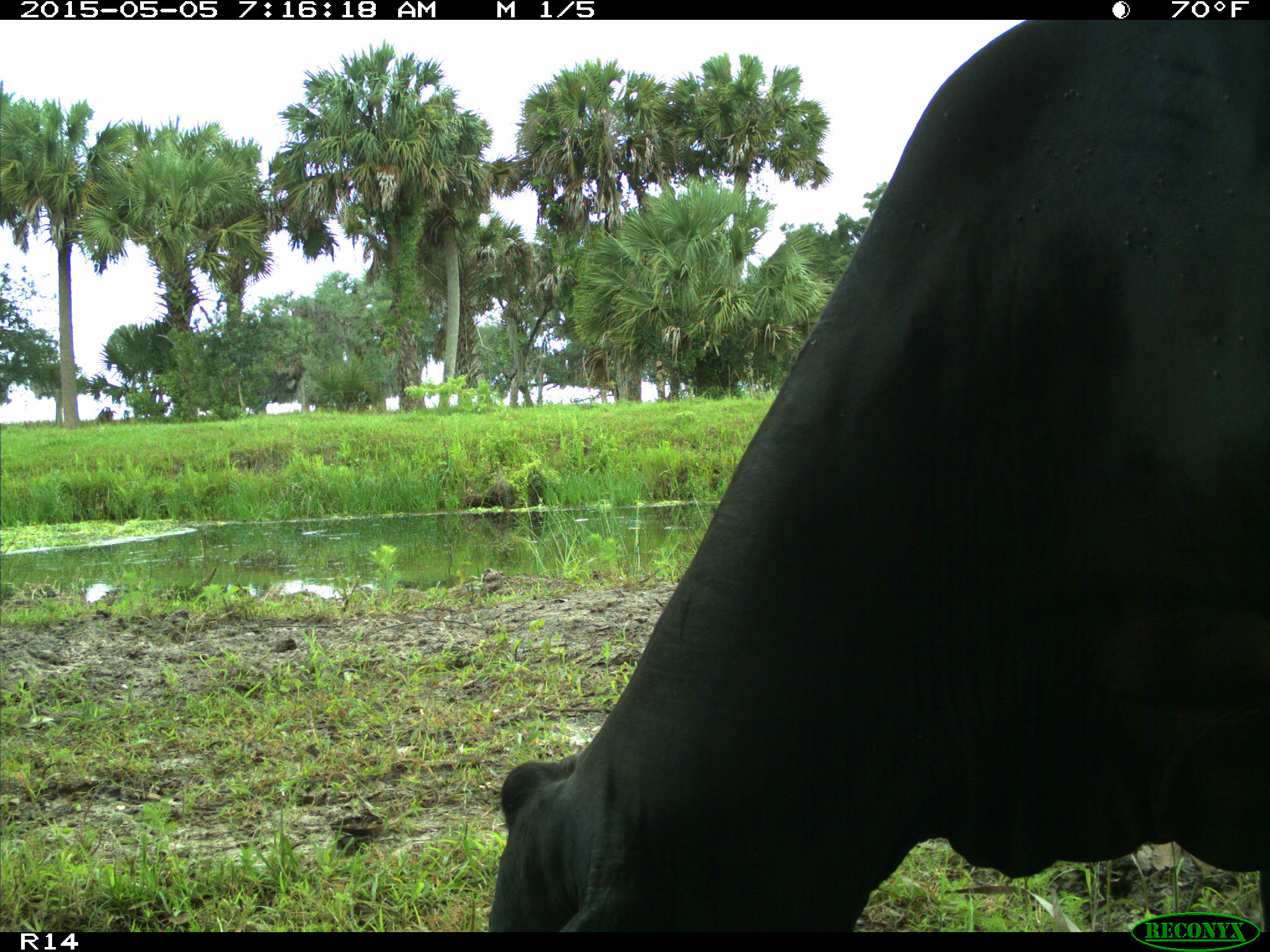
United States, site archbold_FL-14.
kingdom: Animalia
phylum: Chordata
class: Mammalia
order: Artiodactyla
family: Bovidae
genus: Bos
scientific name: Bos taurus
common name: domestic cow